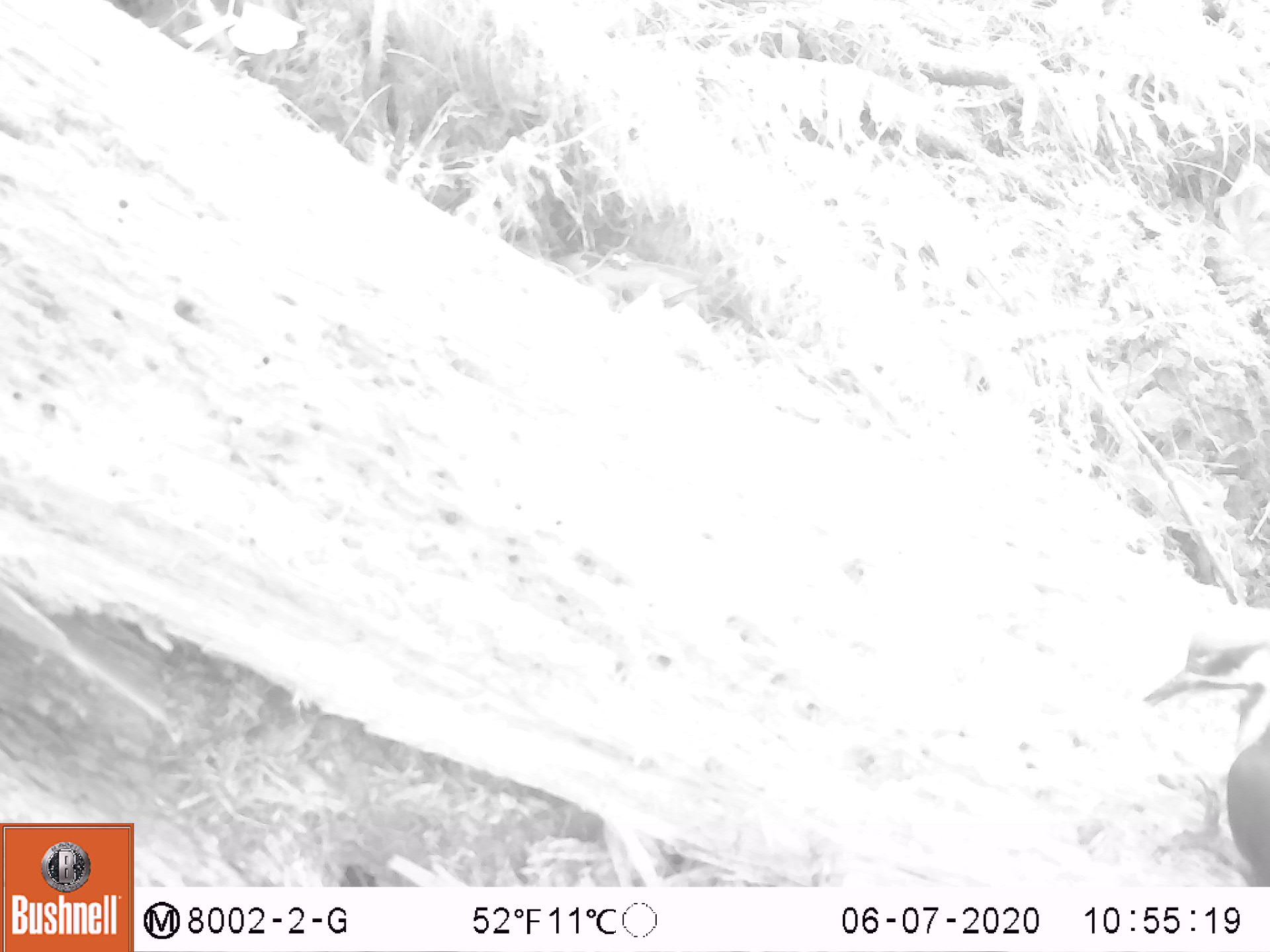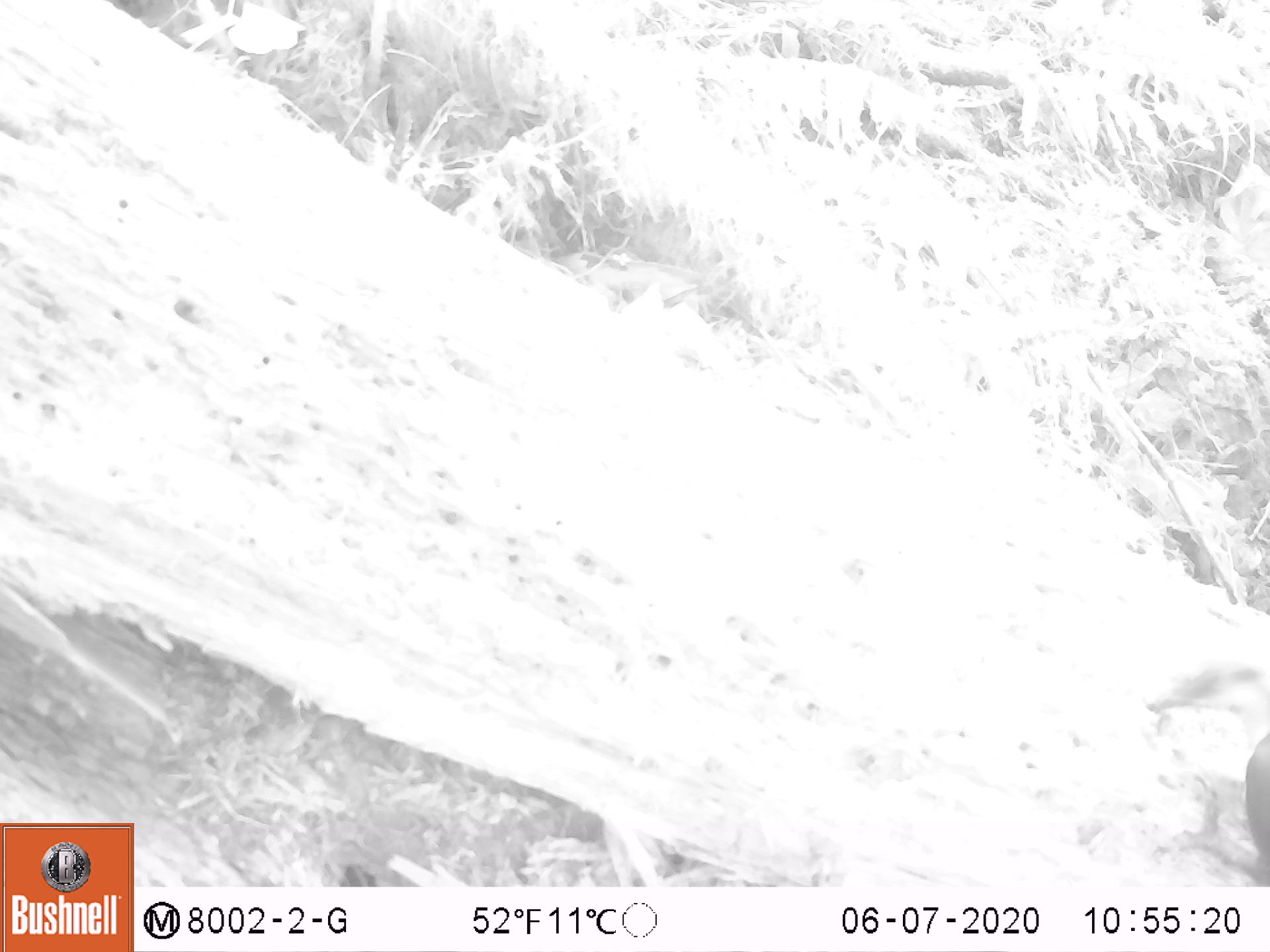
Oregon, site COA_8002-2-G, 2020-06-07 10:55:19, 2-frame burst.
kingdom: Animalia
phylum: Chordata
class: Aves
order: Piciformes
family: Picidae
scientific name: Picidae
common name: woodpeckers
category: picidae family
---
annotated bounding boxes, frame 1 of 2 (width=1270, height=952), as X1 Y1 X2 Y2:
picidae family: 1143 595 1263 880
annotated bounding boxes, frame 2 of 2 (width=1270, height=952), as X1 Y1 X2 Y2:
picidae family: 1142 647 1263 873